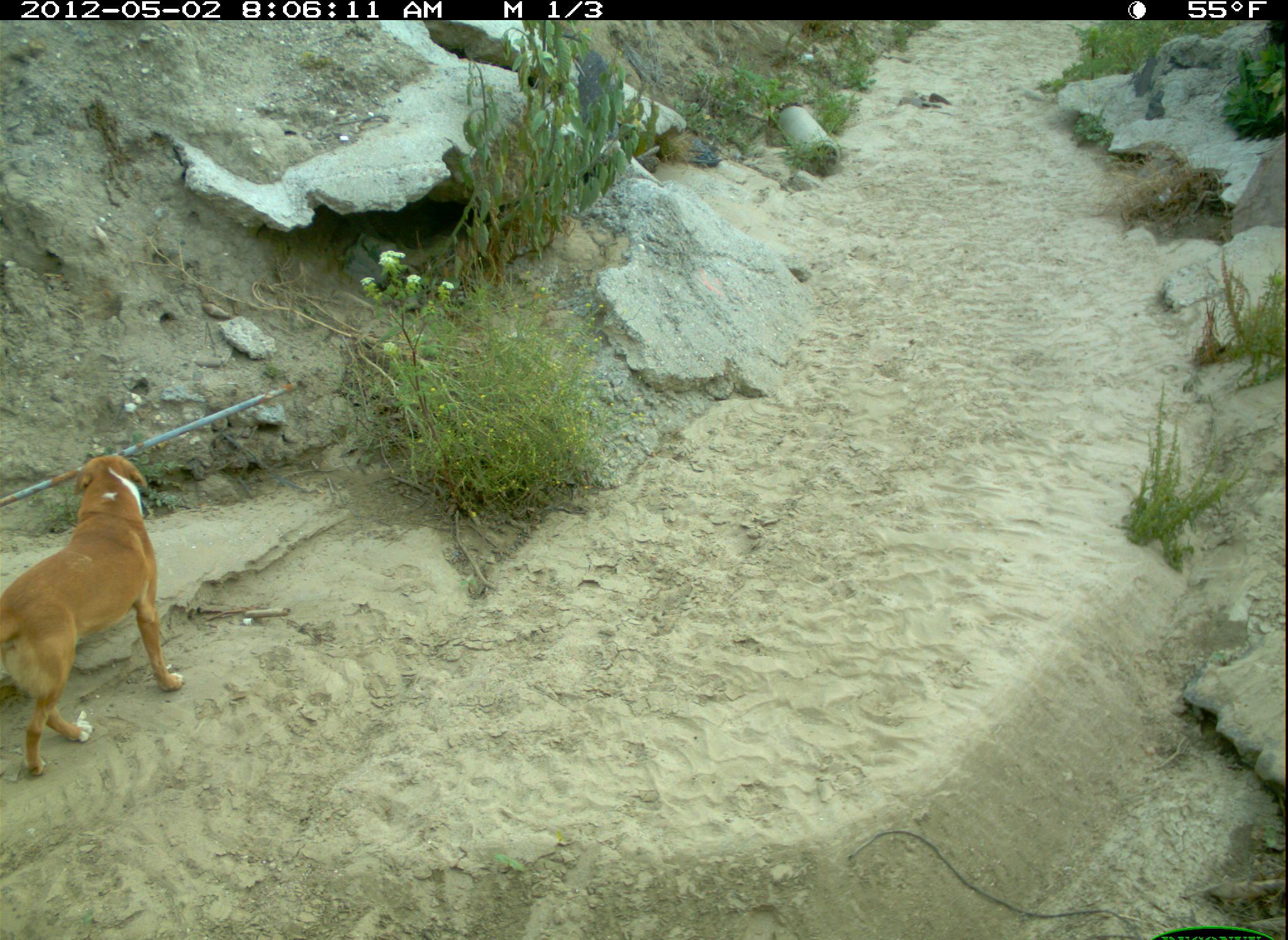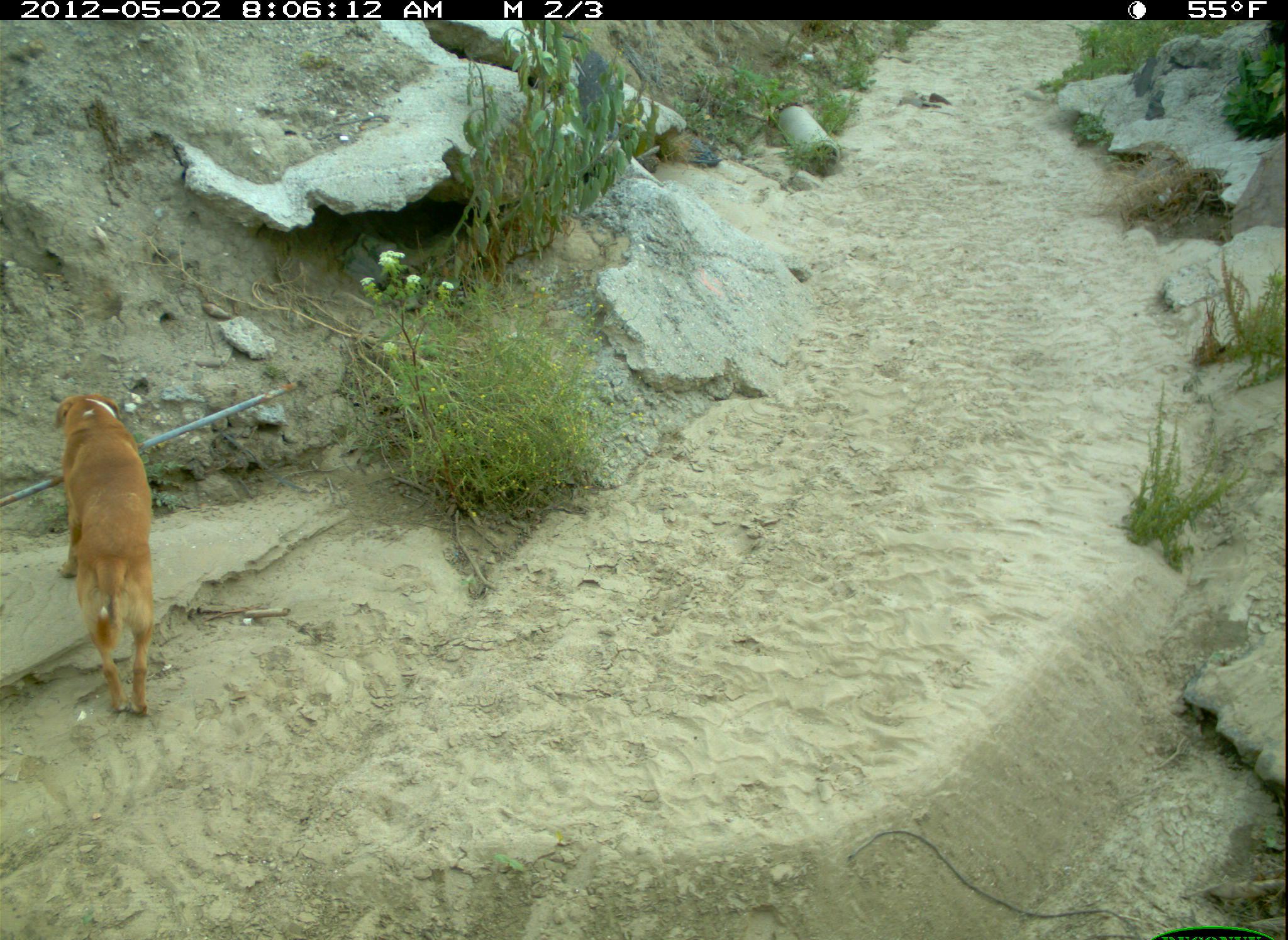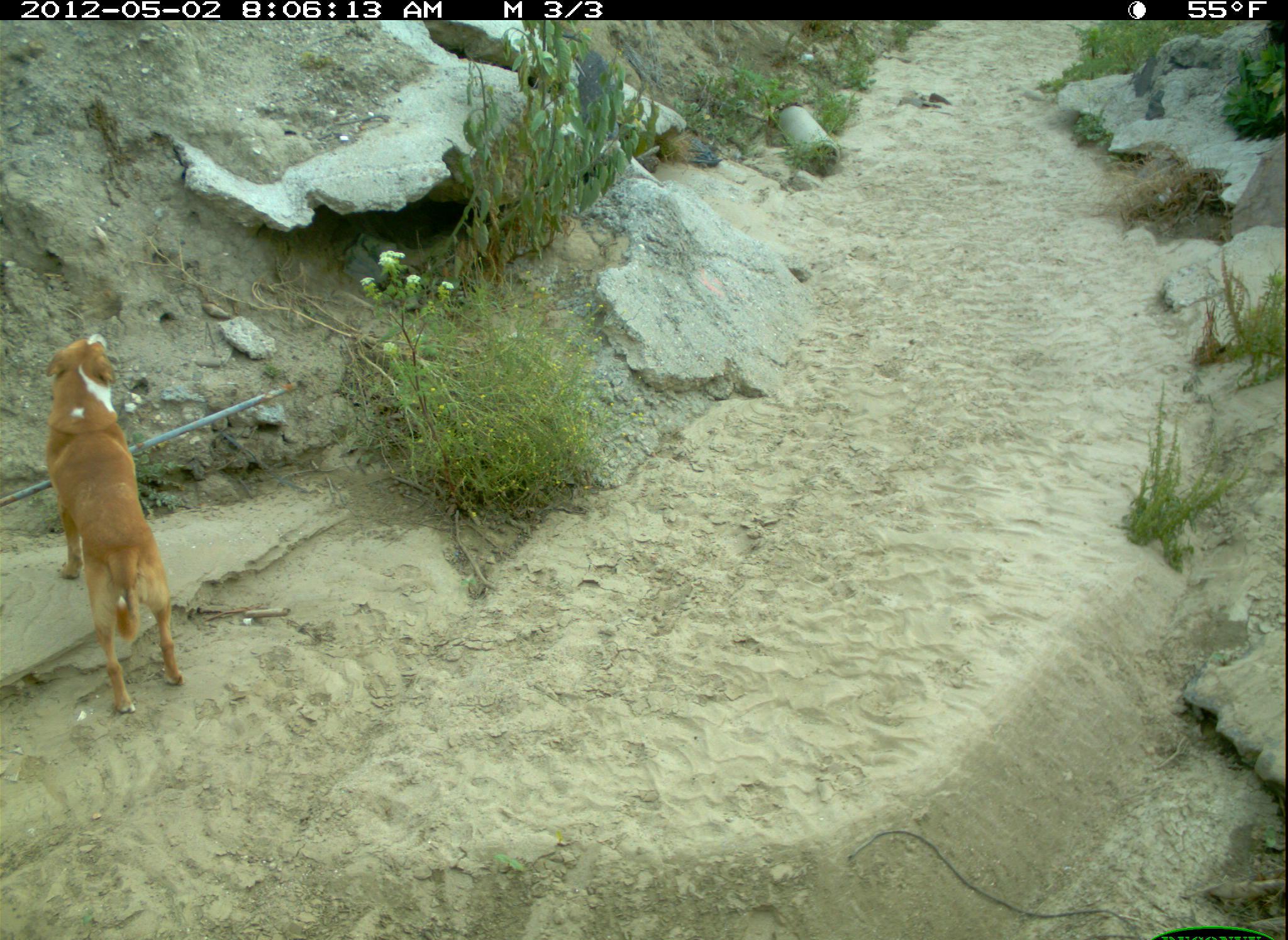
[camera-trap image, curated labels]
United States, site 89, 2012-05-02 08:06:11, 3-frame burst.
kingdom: Animalia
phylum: Chordata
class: Mammalia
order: Carnivora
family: Canidae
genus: Canis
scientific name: Canis familiaris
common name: domestic dog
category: dog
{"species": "dog (domestic dog) (Canis familiaris)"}